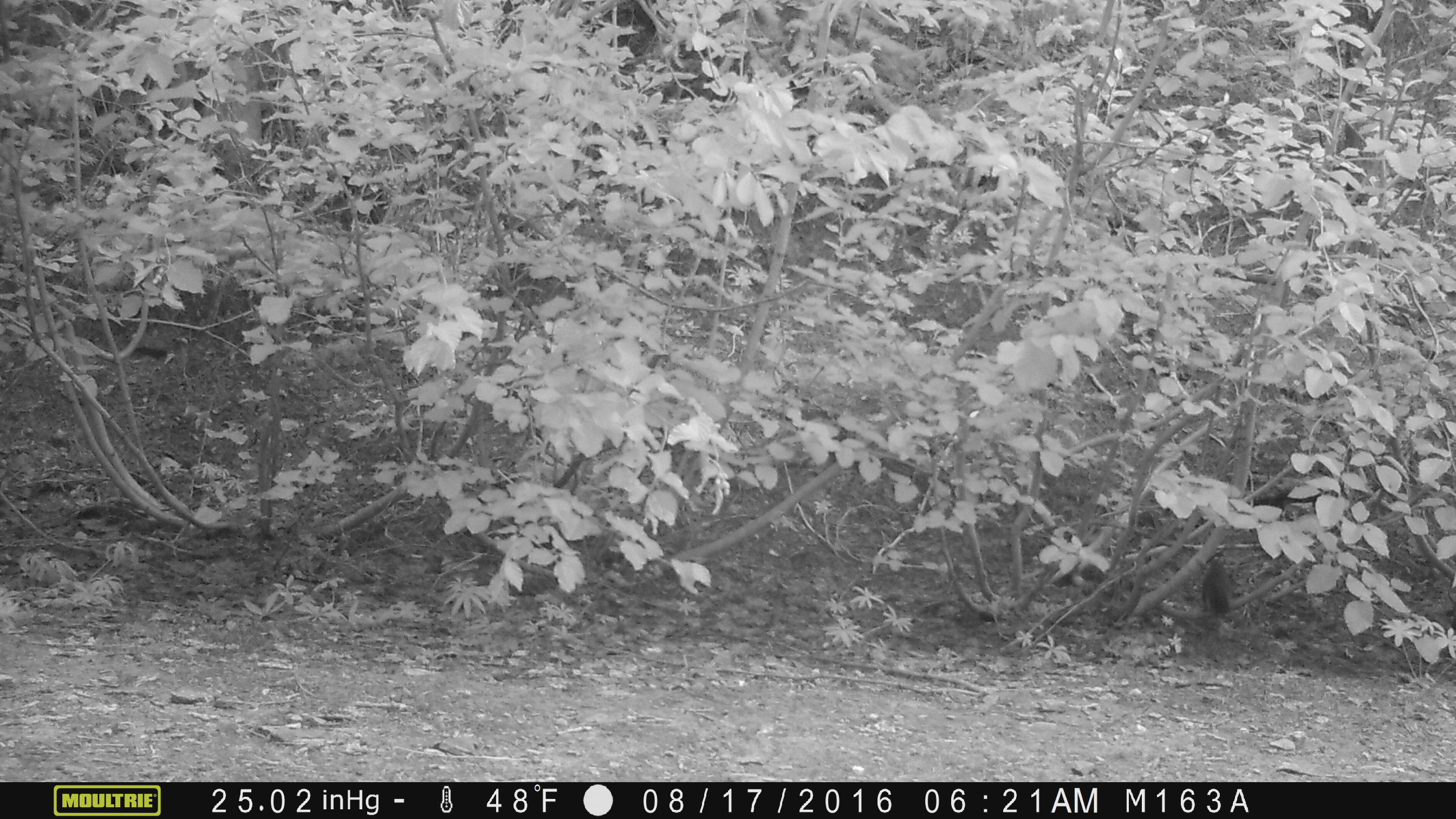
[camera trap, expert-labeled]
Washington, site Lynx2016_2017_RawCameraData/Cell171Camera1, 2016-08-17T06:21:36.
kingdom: Animalia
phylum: Chordata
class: Mammalia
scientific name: Mammalia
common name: small mammal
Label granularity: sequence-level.